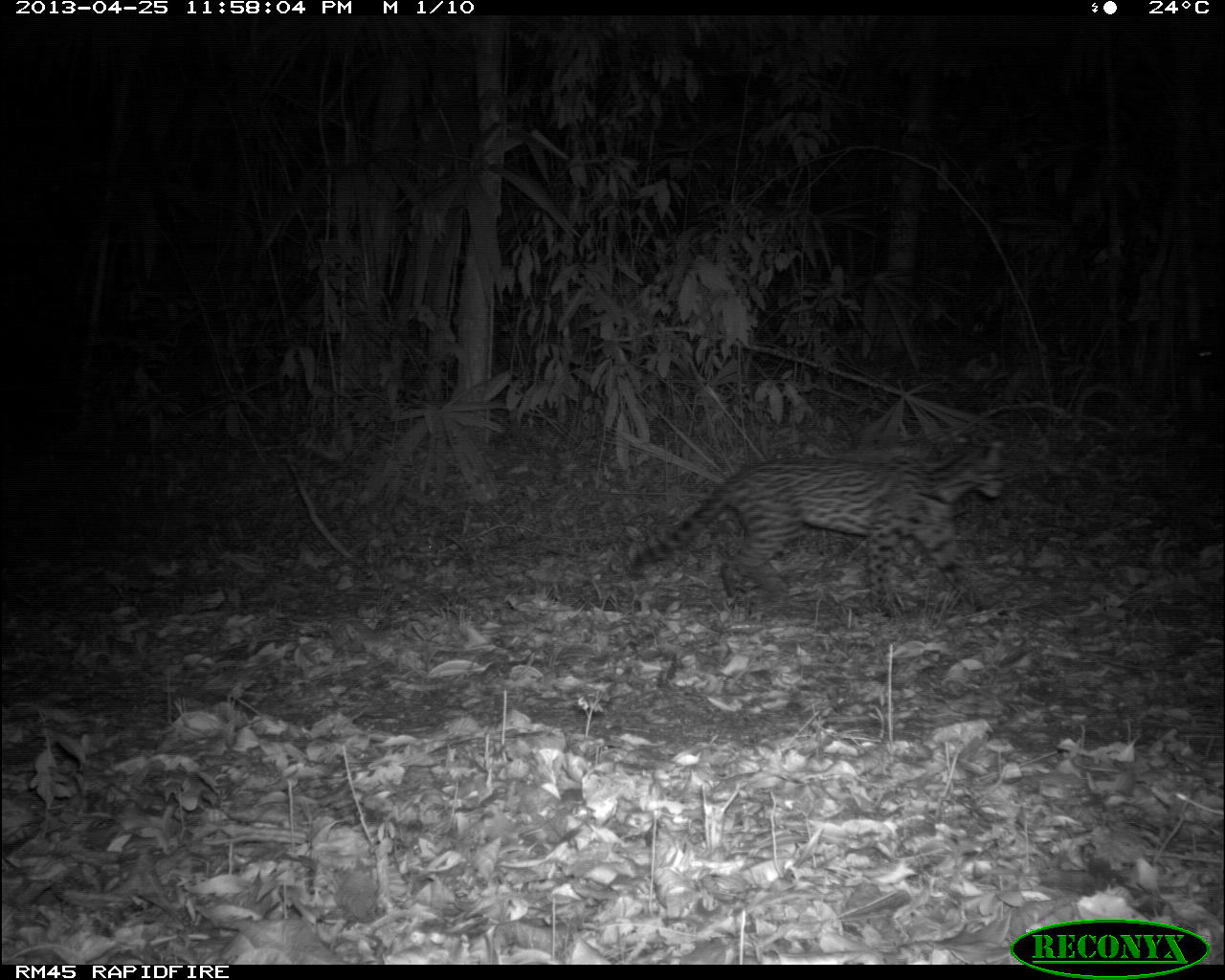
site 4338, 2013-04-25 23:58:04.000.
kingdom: Animalia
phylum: Chordata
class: Mammalia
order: Carnivora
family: Felidae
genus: Leopardus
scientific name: Leopardus pardalis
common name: ocelot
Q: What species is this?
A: Leopardus pardalis (ocelot).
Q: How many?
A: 1.